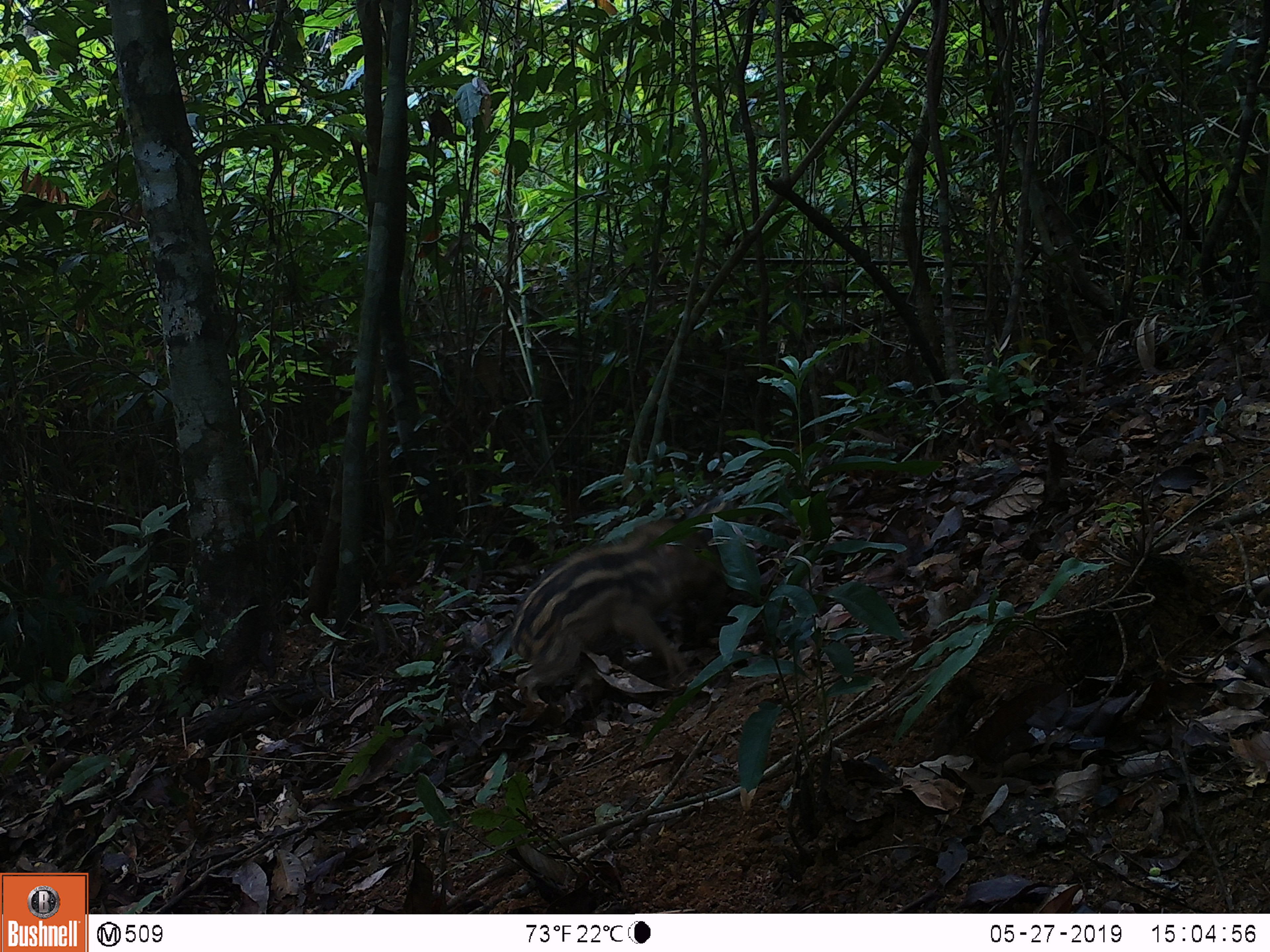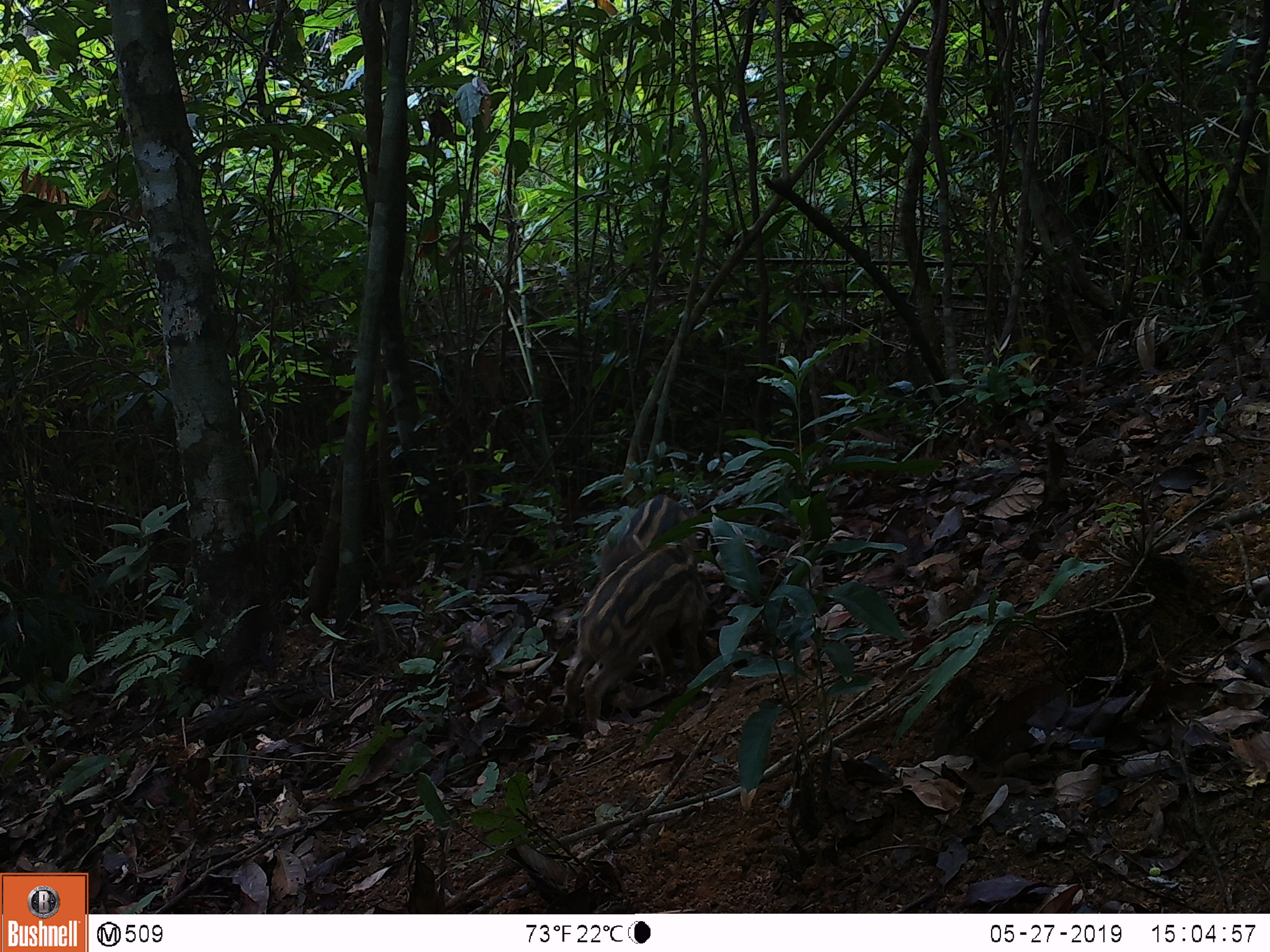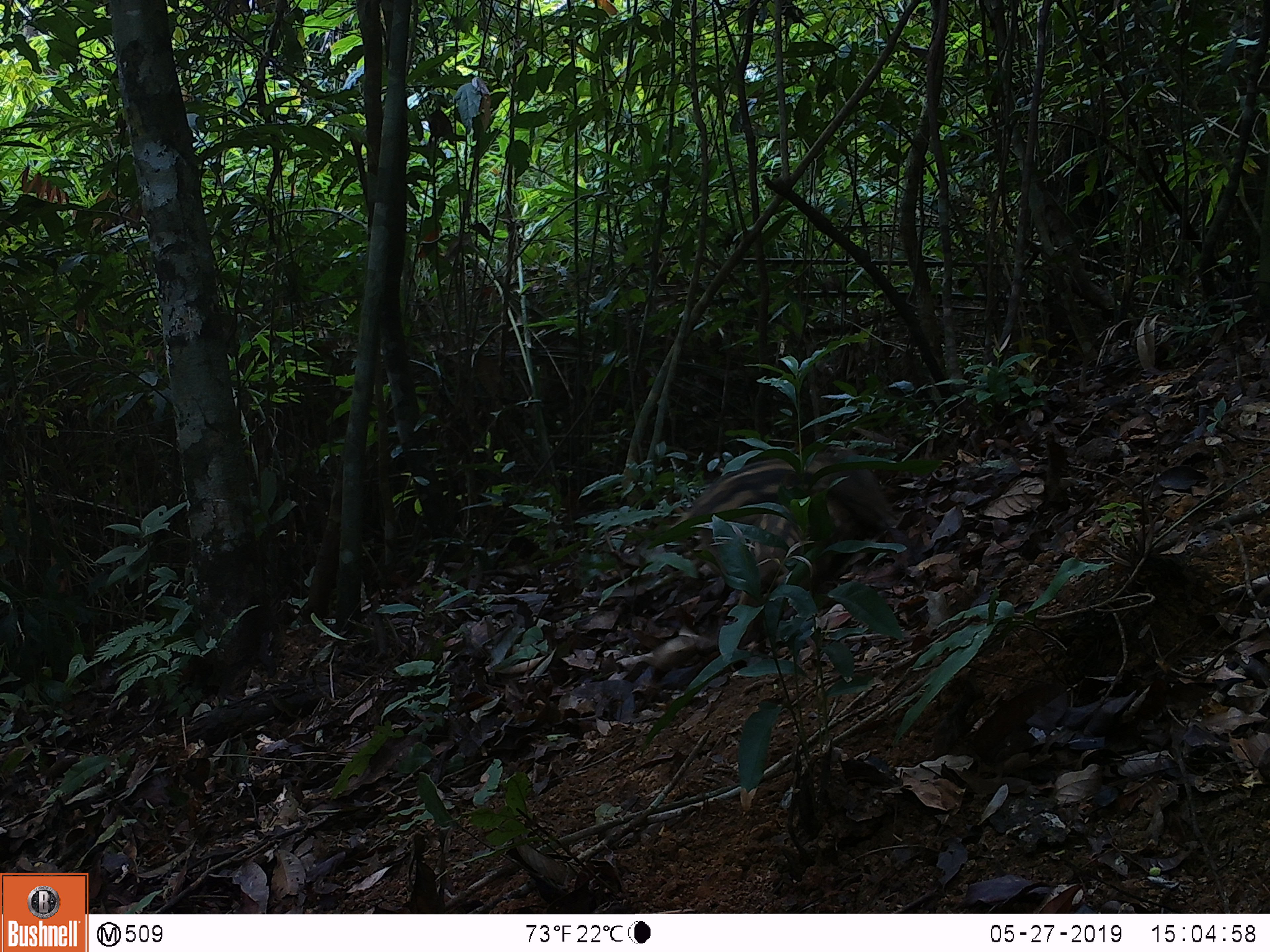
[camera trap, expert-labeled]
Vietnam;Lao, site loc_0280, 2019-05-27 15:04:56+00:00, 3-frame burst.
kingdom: Animalia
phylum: Chordata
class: Mammalia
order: Artiodactyla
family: Suidae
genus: Sus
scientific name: Sus scrofa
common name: eurasian wild pig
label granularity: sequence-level